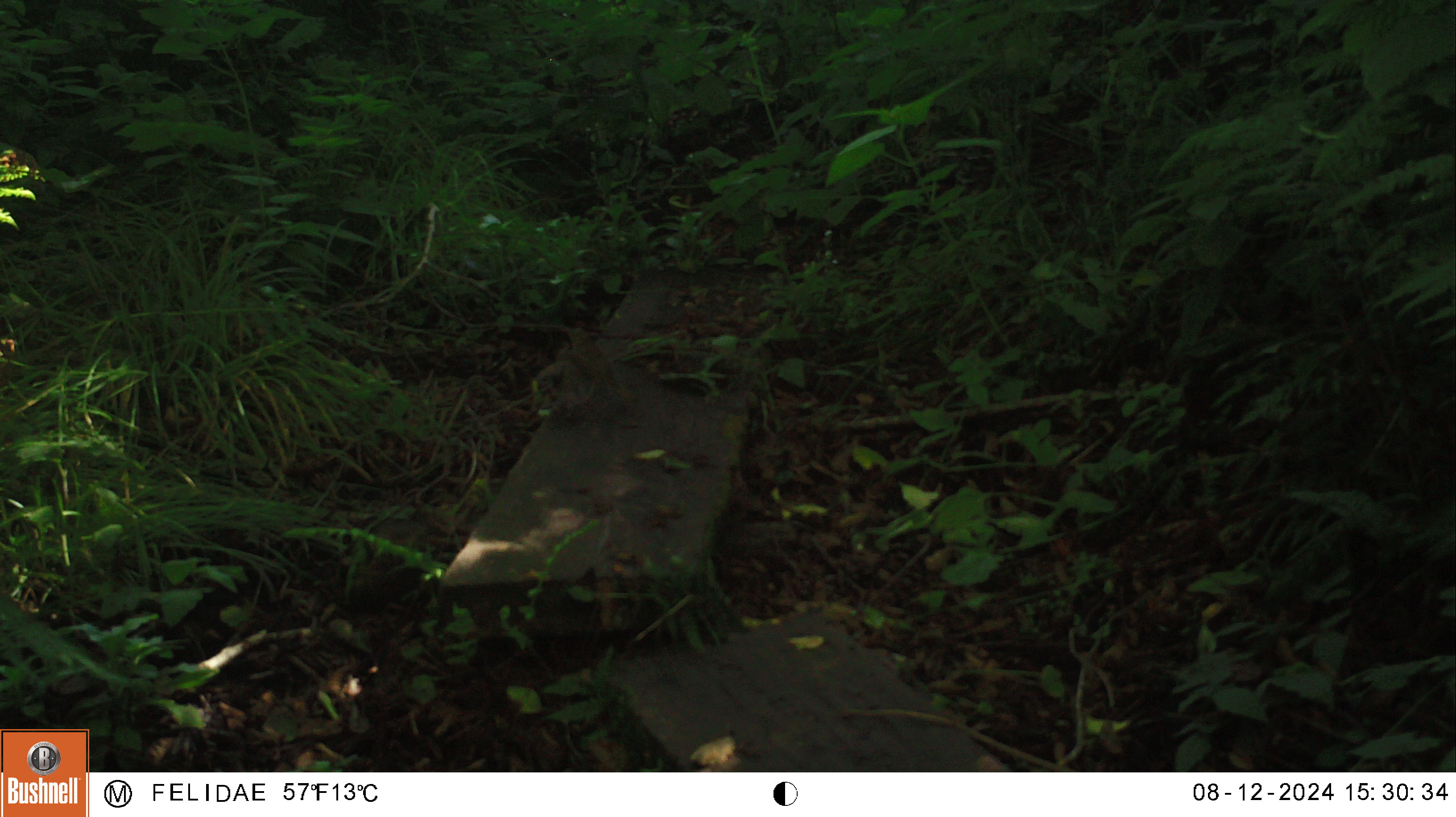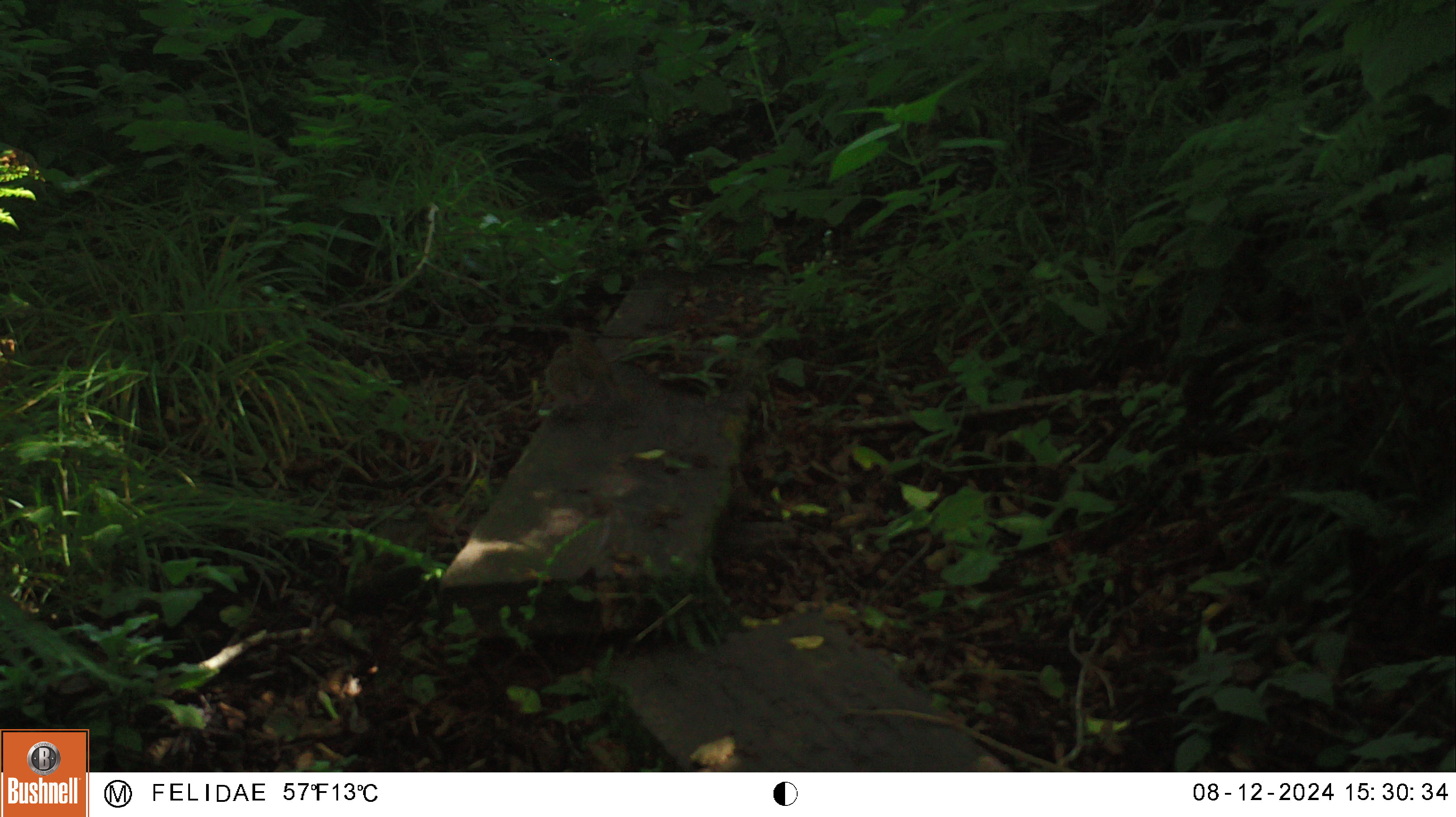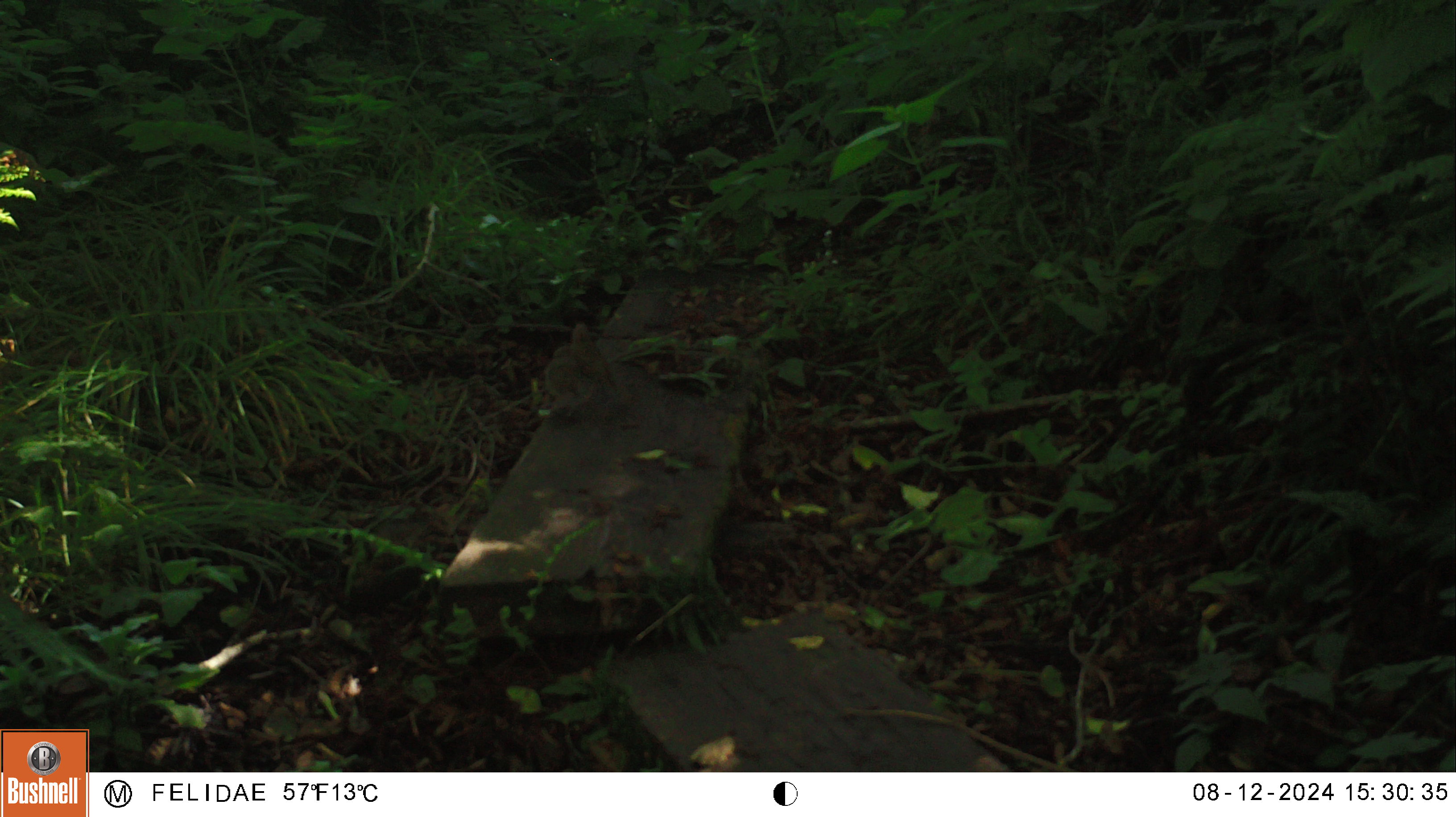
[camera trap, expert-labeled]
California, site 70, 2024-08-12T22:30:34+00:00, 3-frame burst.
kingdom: Animalia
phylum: Chordata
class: Aves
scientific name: Aves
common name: bird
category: unknown bird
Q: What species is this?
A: Unknown bird (bird) (Aves).